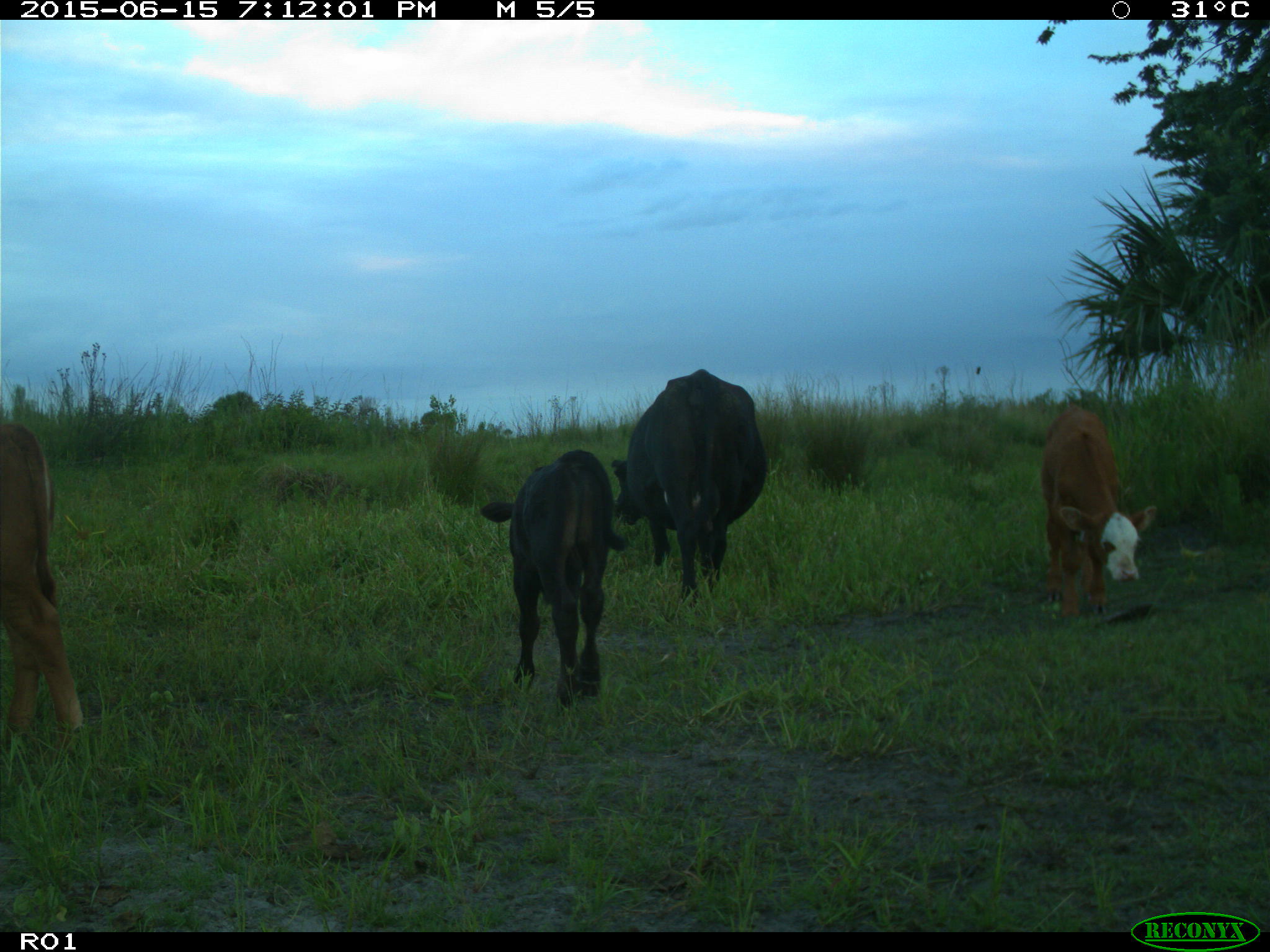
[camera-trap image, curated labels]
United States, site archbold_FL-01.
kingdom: Animalia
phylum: Chordata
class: Mammalia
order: Artiodactyla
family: Bovidae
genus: Bos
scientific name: Bos taurus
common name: domestic cow